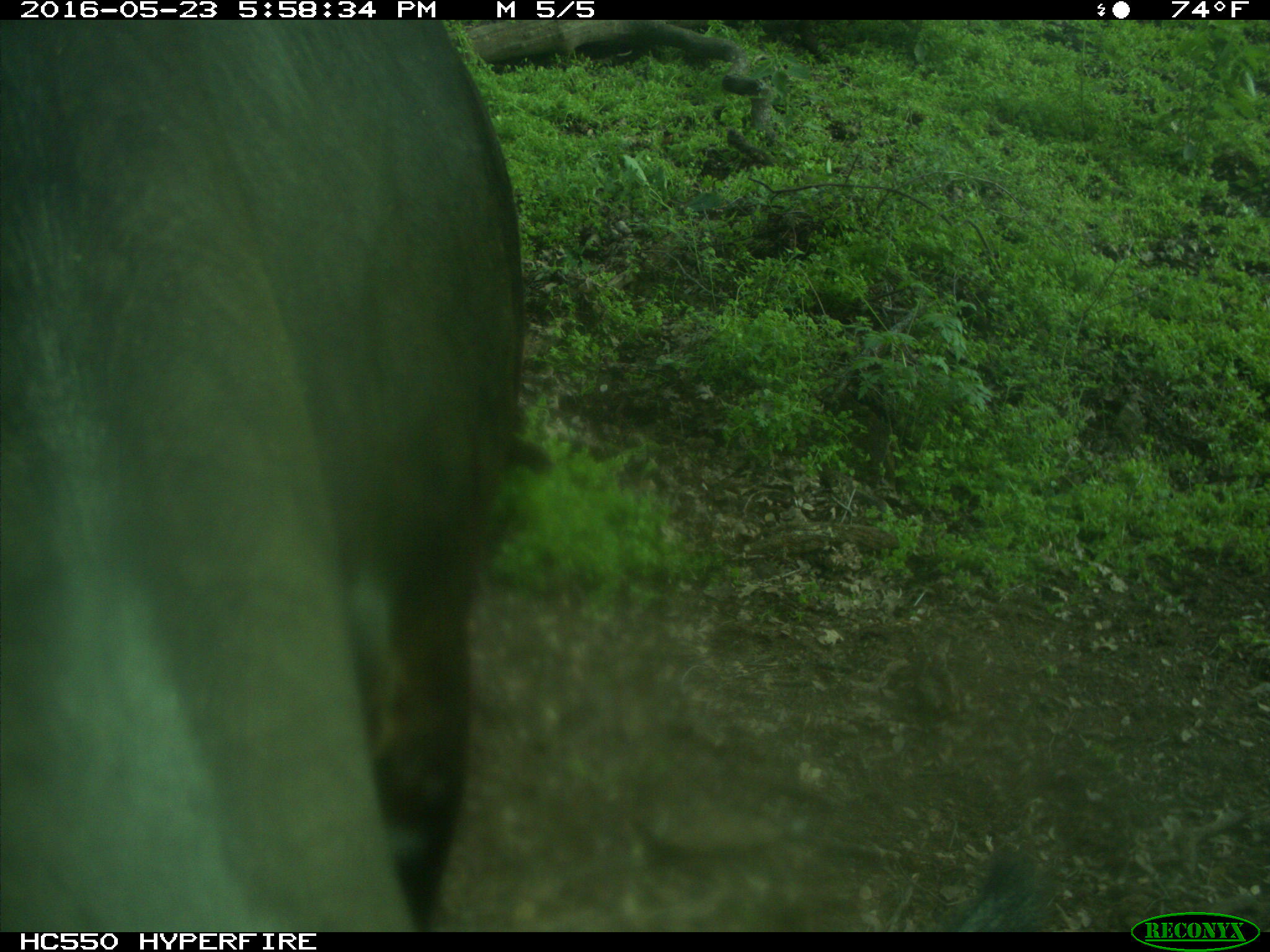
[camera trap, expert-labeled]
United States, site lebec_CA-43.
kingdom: Animalia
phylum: Chordata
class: Mammalia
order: Artiodactyla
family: Bovidae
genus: Bos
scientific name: Bos taurus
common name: domestic cow